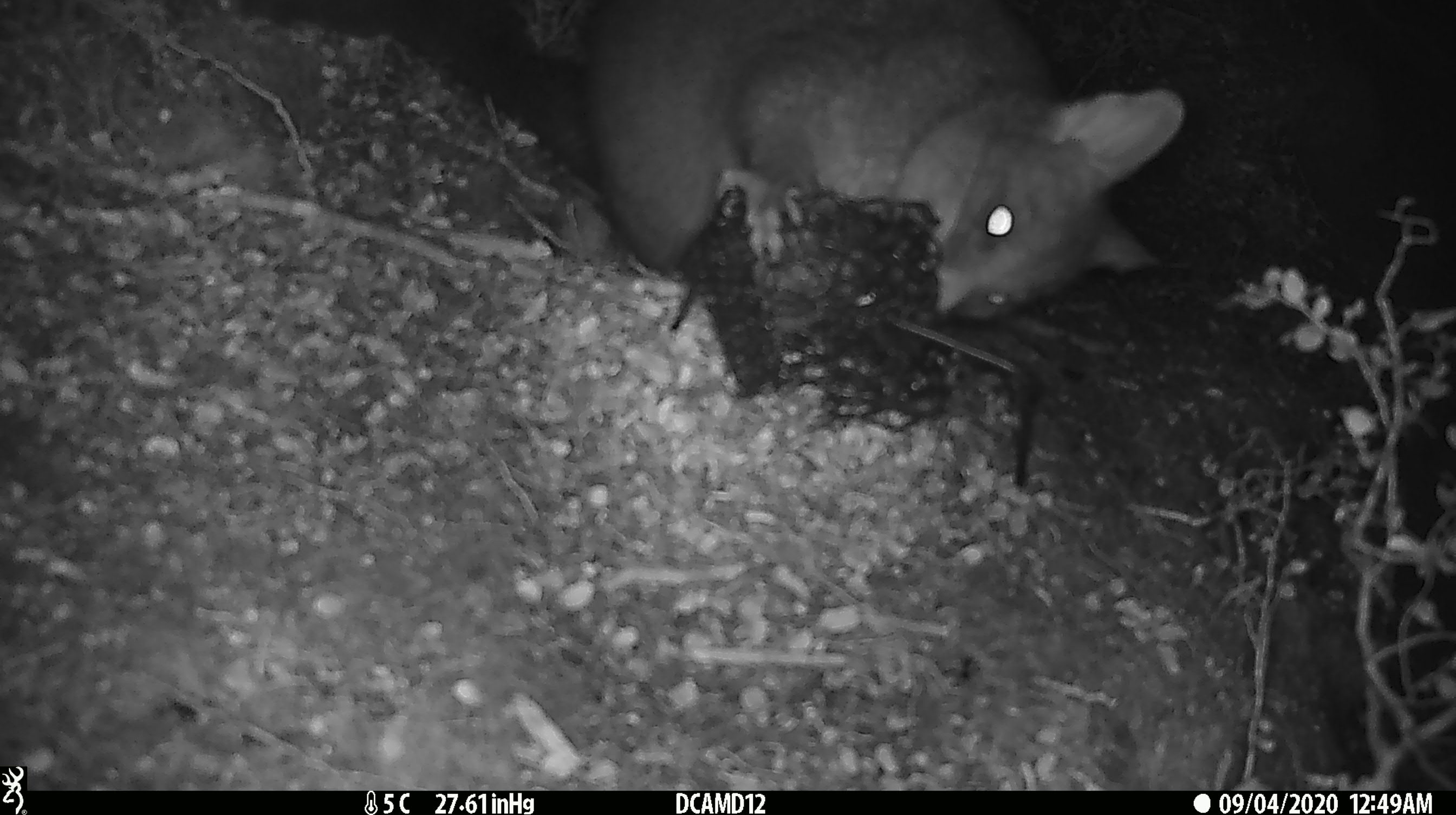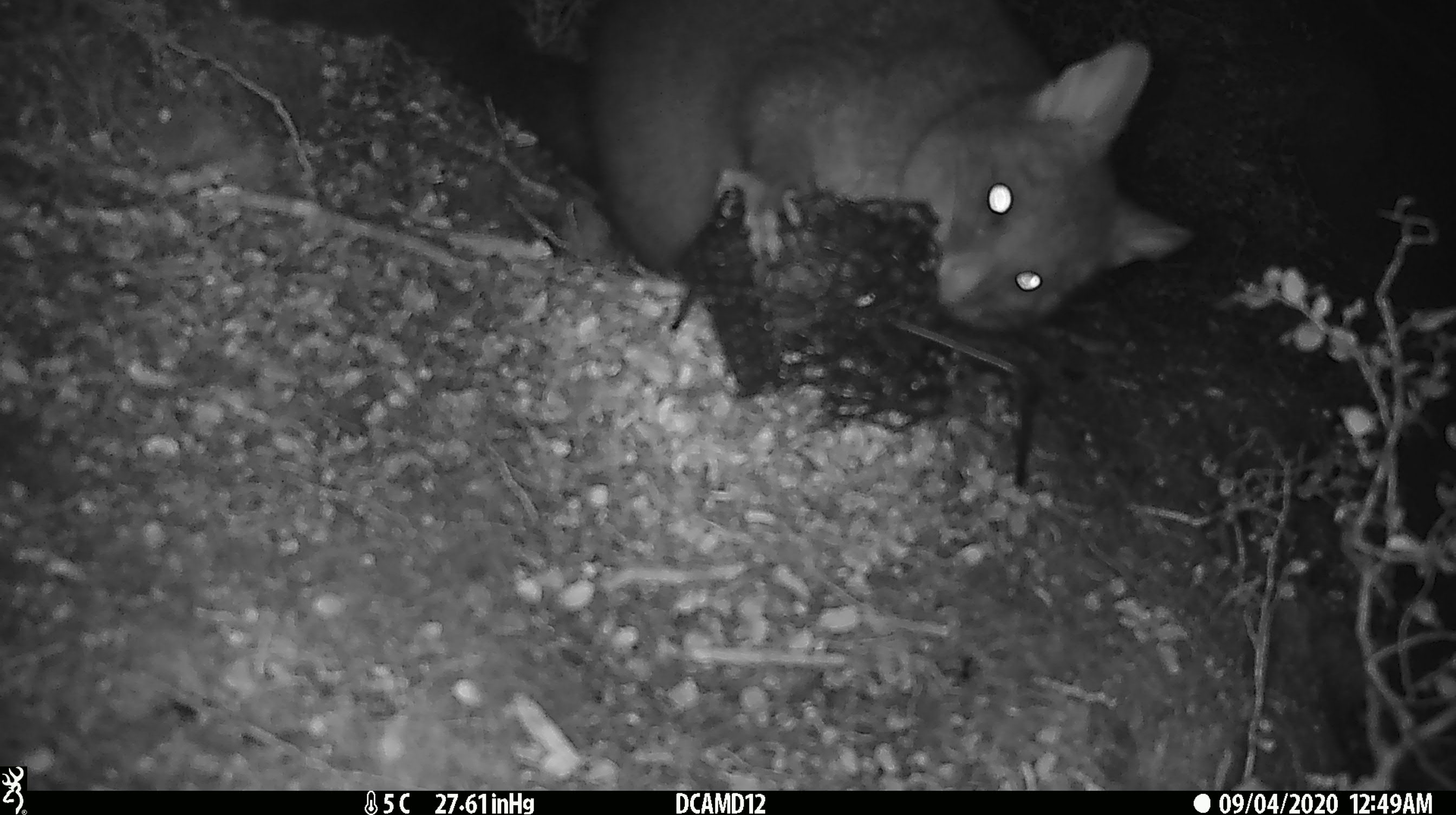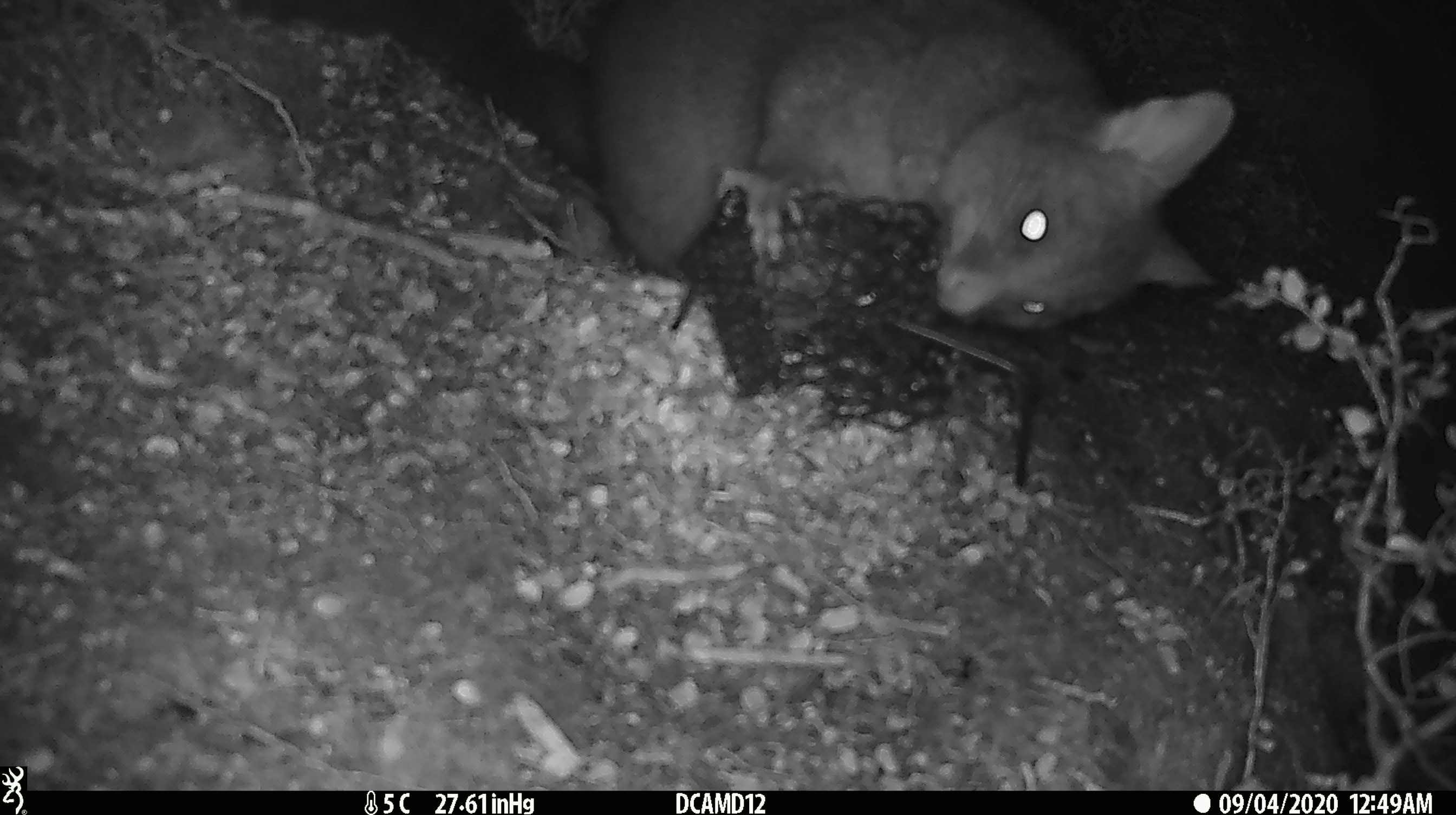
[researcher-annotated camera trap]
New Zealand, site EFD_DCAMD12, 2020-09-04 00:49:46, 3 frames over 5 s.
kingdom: Animalia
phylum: Chordata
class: Mammalia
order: Diprotodontia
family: Phalangeridae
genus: Trichosurus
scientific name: Trichosurus vulpecula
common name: common brushtail possum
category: possum